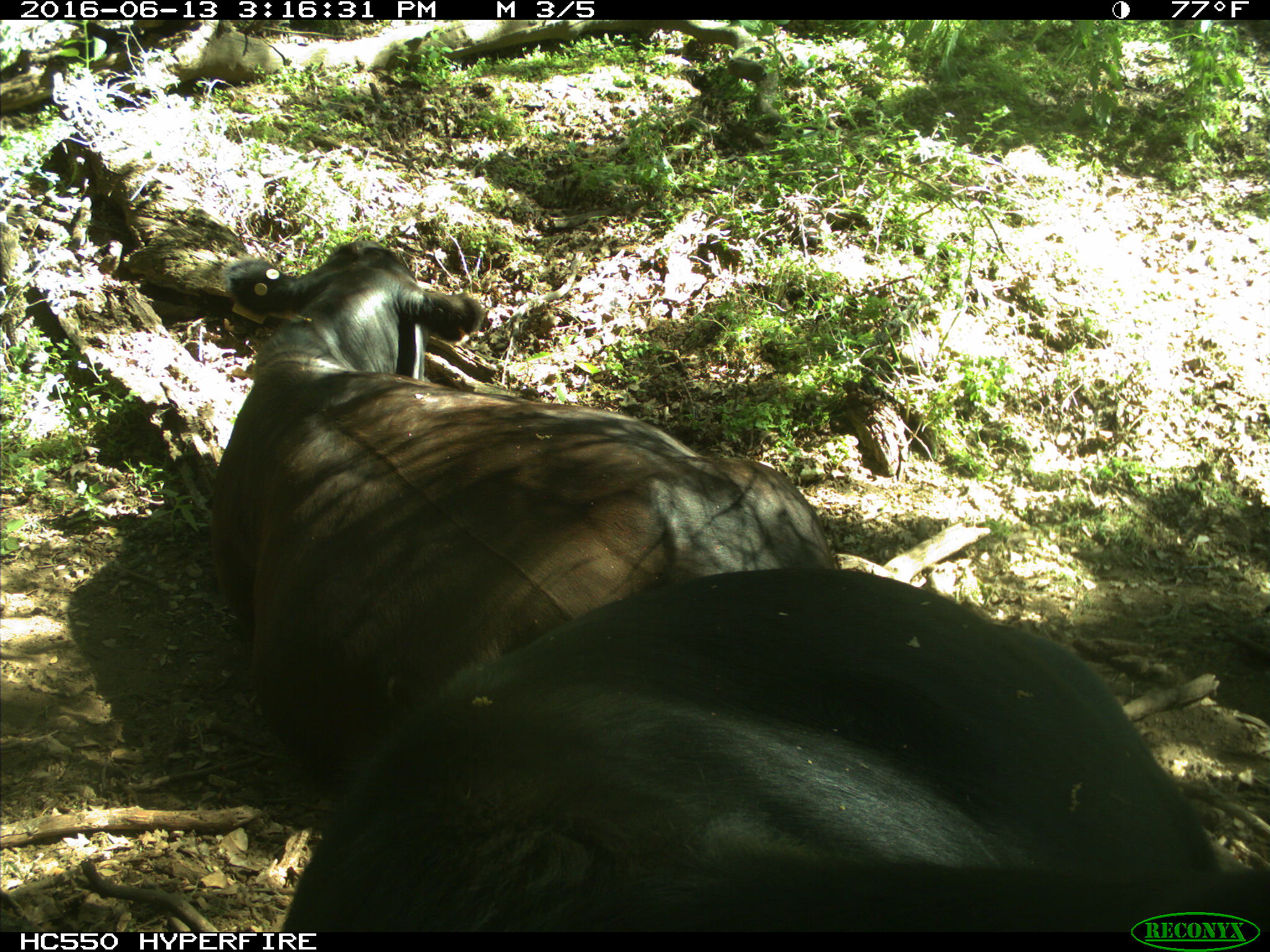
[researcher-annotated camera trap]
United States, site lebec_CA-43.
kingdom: Animalia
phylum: Chordata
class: Mammalia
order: Artiodactyla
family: Bovidae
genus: Bos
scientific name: Bos taurus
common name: domestic cow